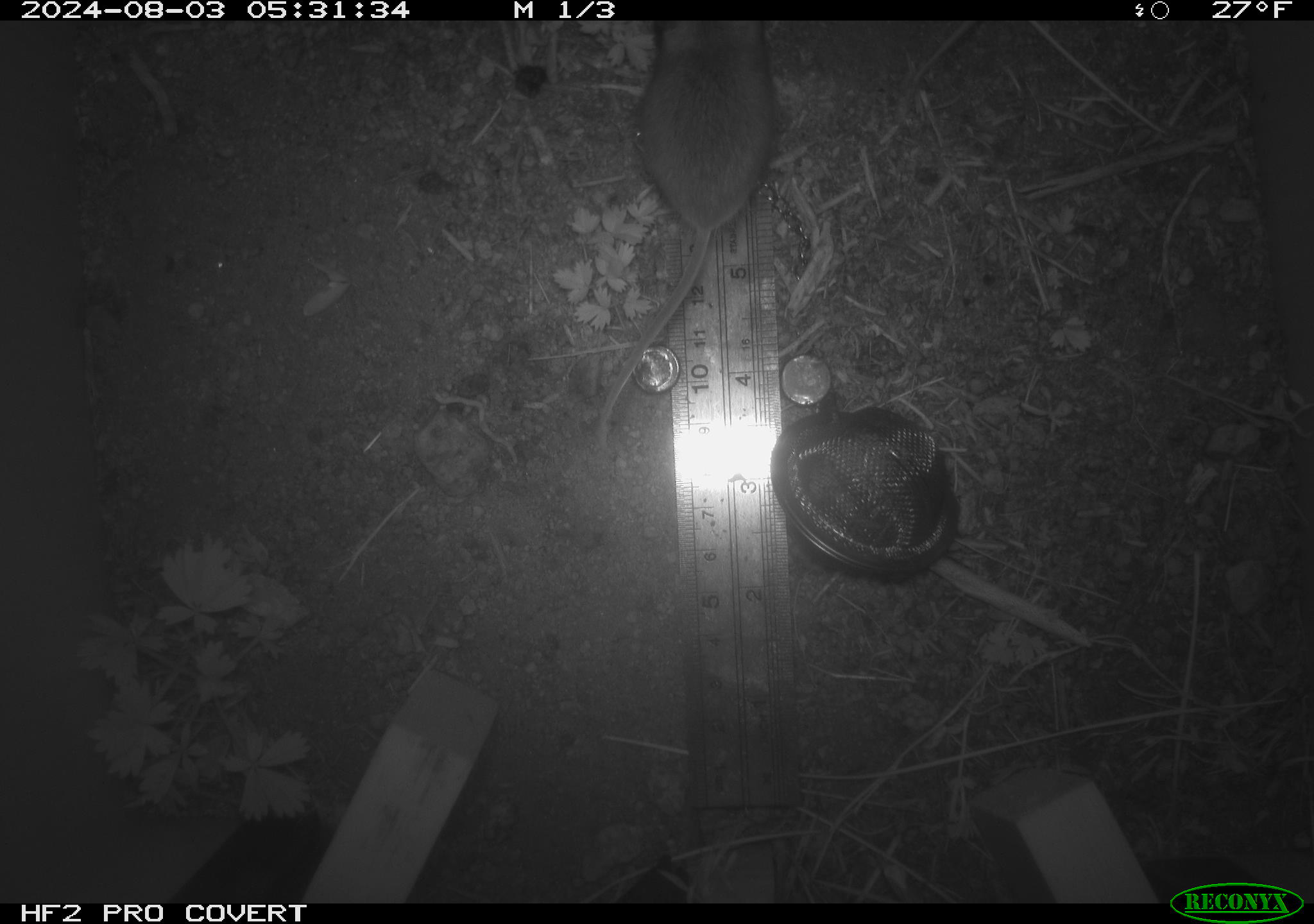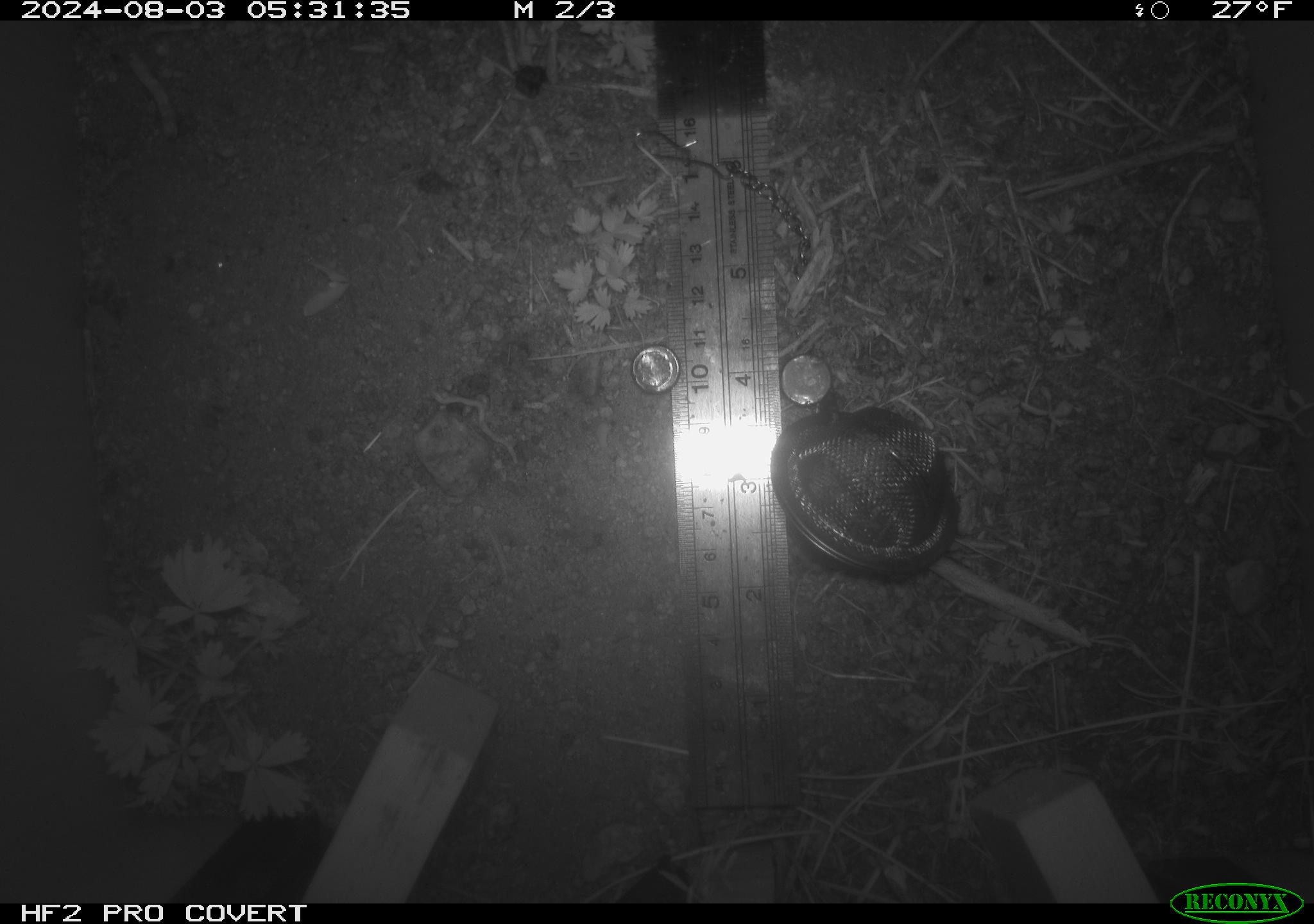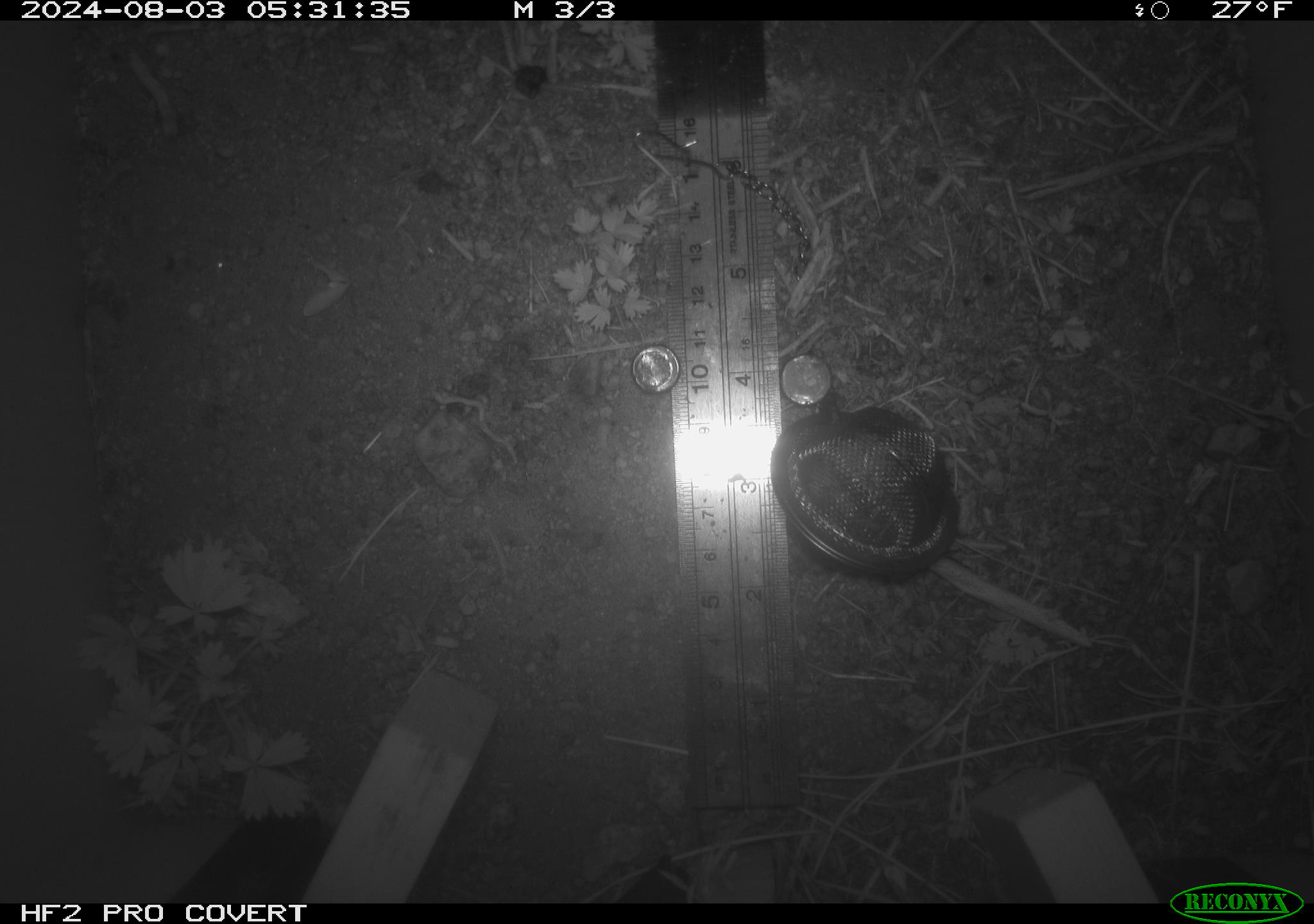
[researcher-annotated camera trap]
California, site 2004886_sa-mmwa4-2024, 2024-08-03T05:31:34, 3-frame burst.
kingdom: Animalia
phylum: Chordata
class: Mammalia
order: Rodentia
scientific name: Rodentia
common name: mouse species